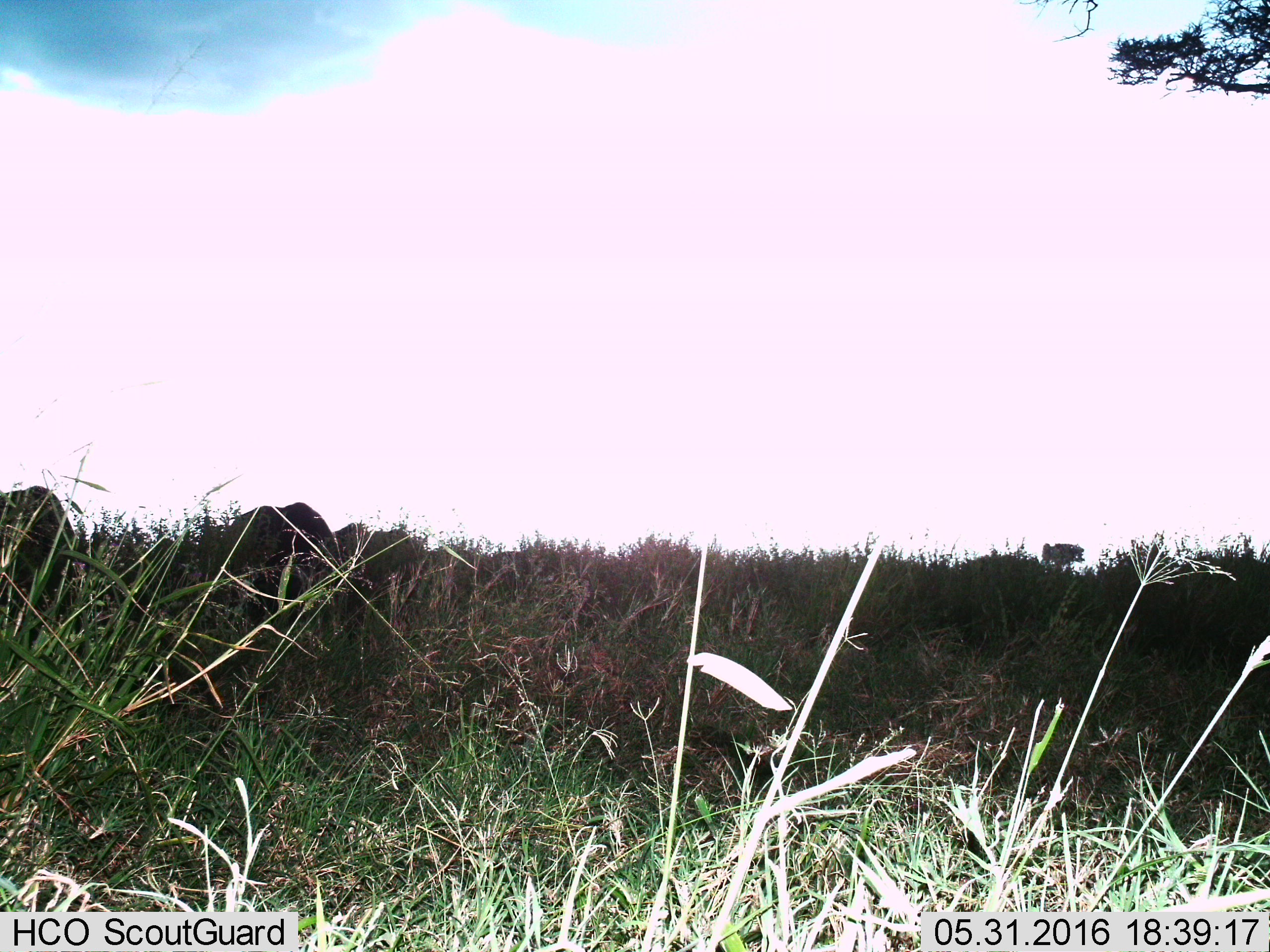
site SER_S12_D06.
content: unidentified animal